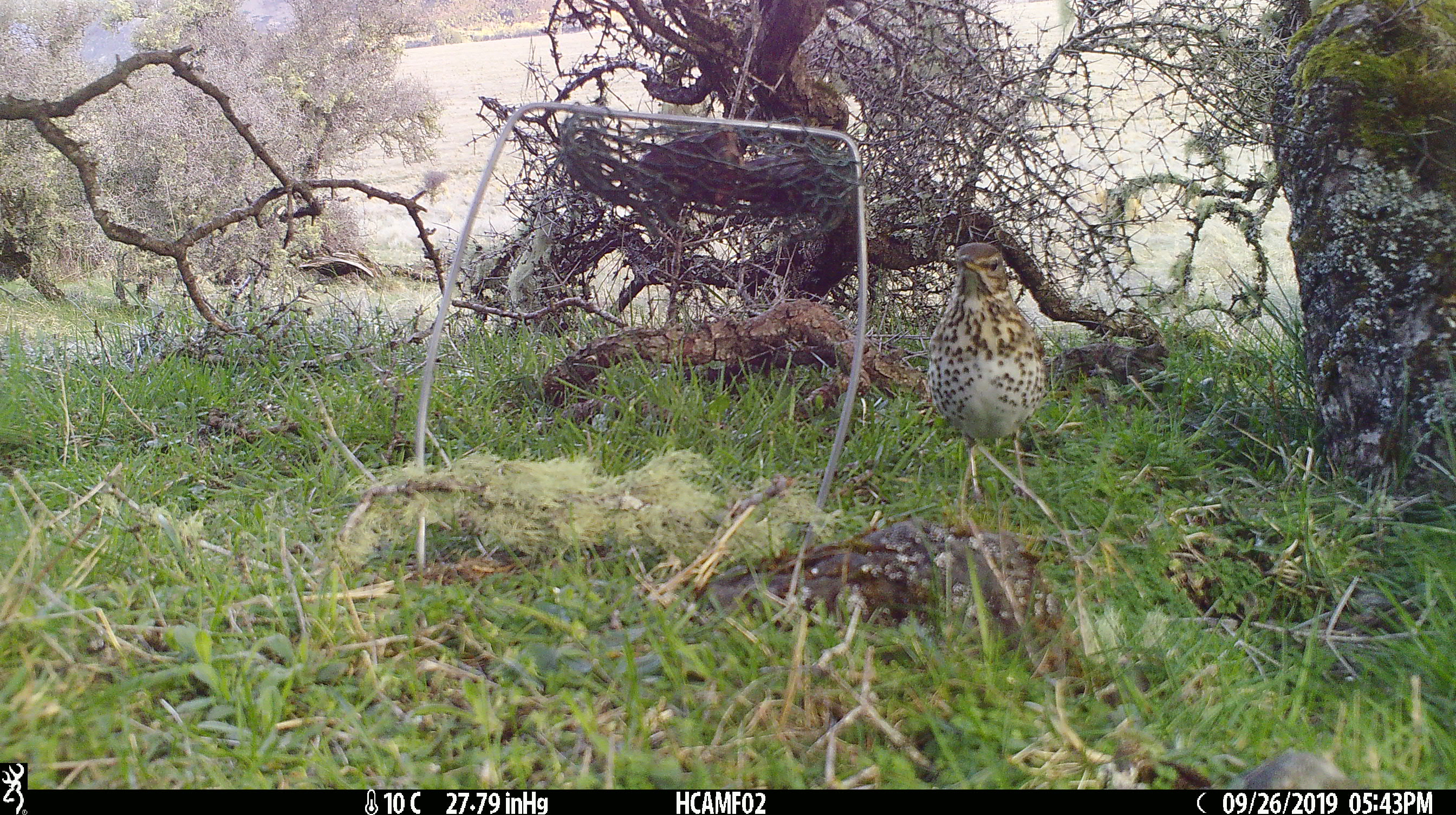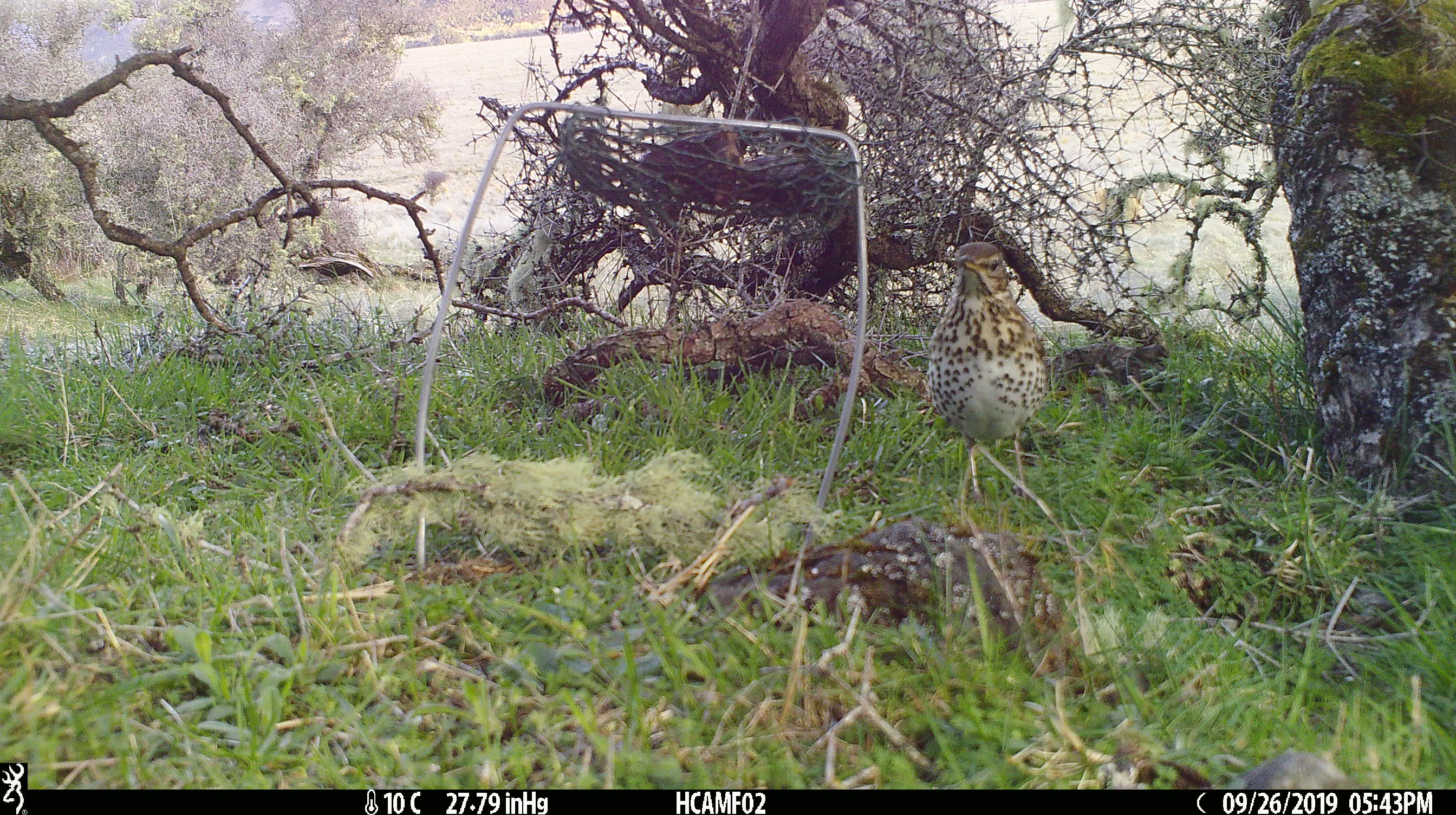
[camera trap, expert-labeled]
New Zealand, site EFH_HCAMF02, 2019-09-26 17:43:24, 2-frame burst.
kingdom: Animalia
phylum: Chordata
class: Aves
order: Passeriformes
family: Turdidae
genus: Turdus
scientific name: Turdus philomelos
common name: song thrush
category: thrush